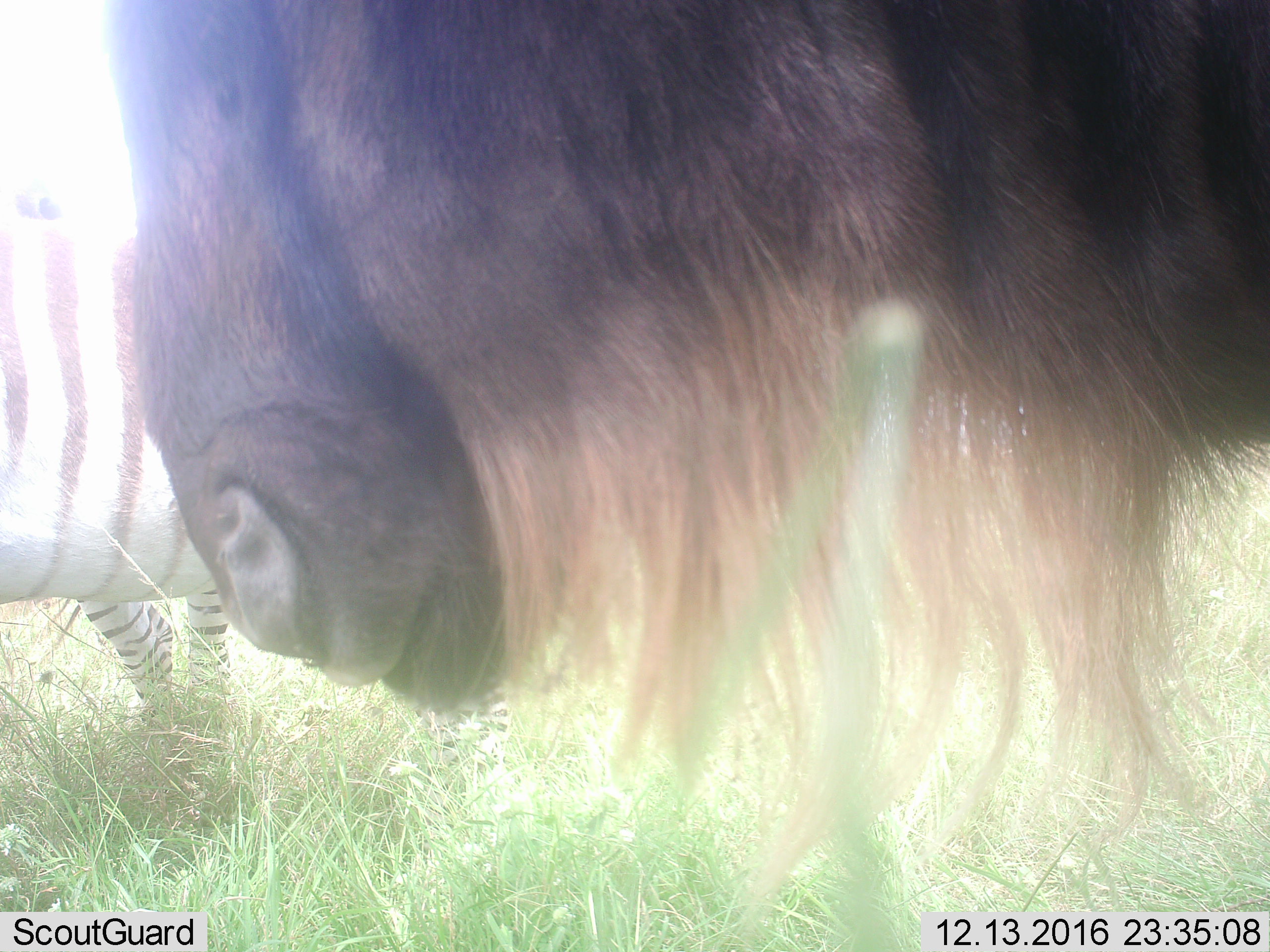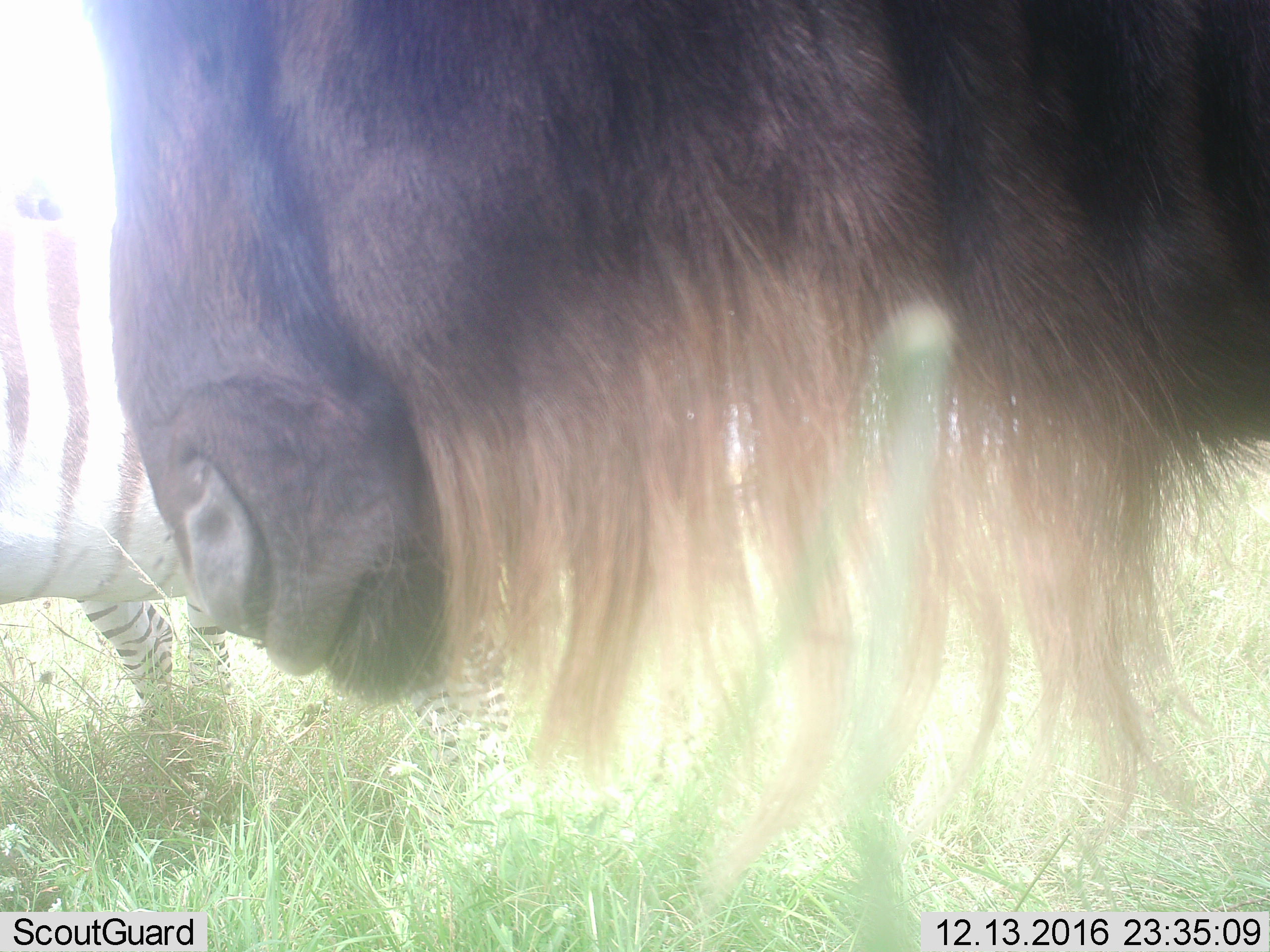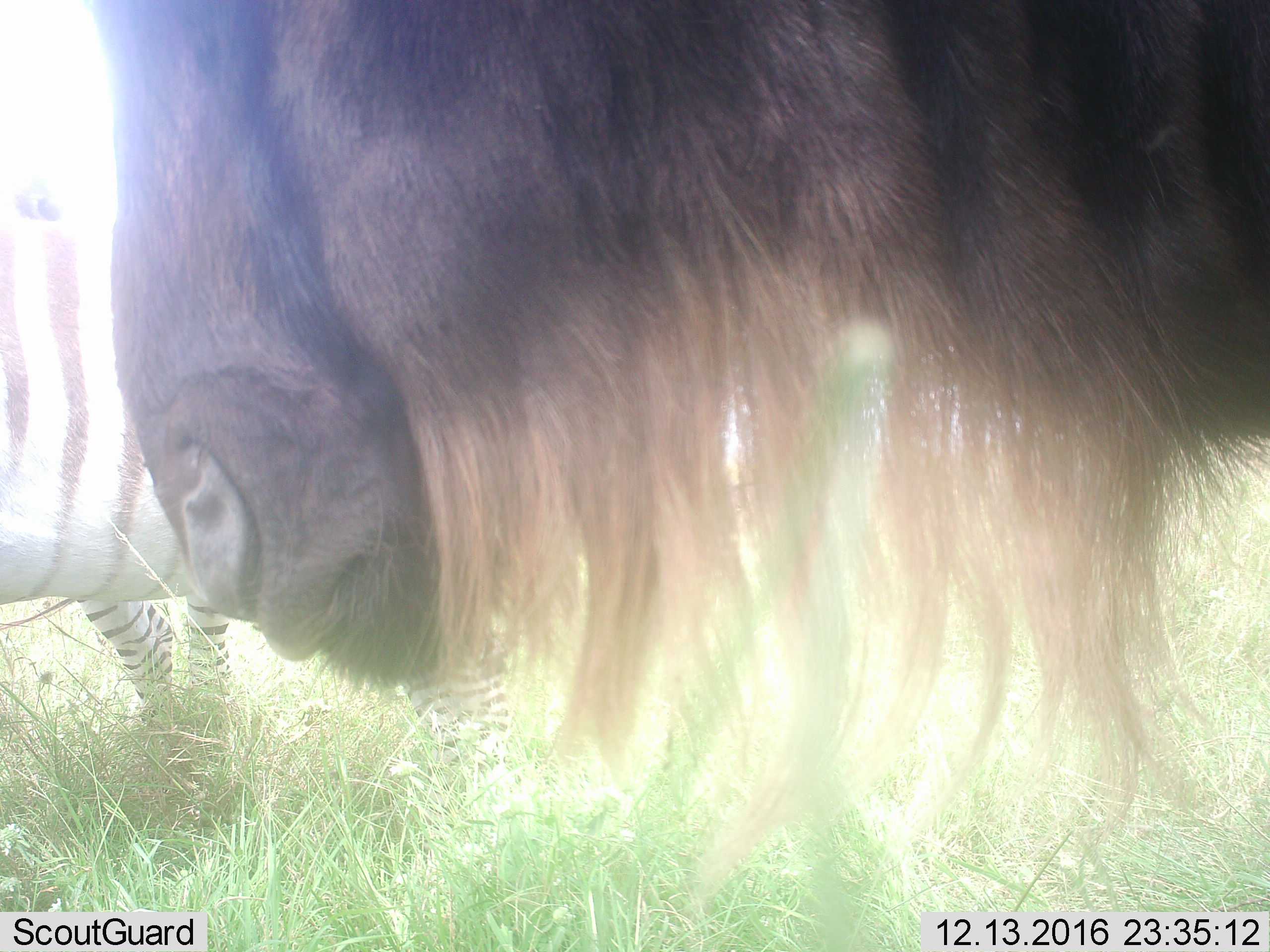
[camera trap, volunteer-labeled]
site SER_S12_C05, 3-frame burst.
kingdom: Animalia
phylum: Chordata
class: Mammalia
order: Artiodactyla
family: Bovidae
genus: Connochaetes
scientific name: Connochaetes taurinus taurinus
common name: blue wildebeest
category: wildebeestblue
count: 1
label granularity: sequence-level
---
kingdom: Animalia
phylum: Chordata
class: Mammalia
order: Perissodactyla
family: Equidae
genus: Equus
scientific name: Equus quagga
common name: plains zebra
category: zebraplains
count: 1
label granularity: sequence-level